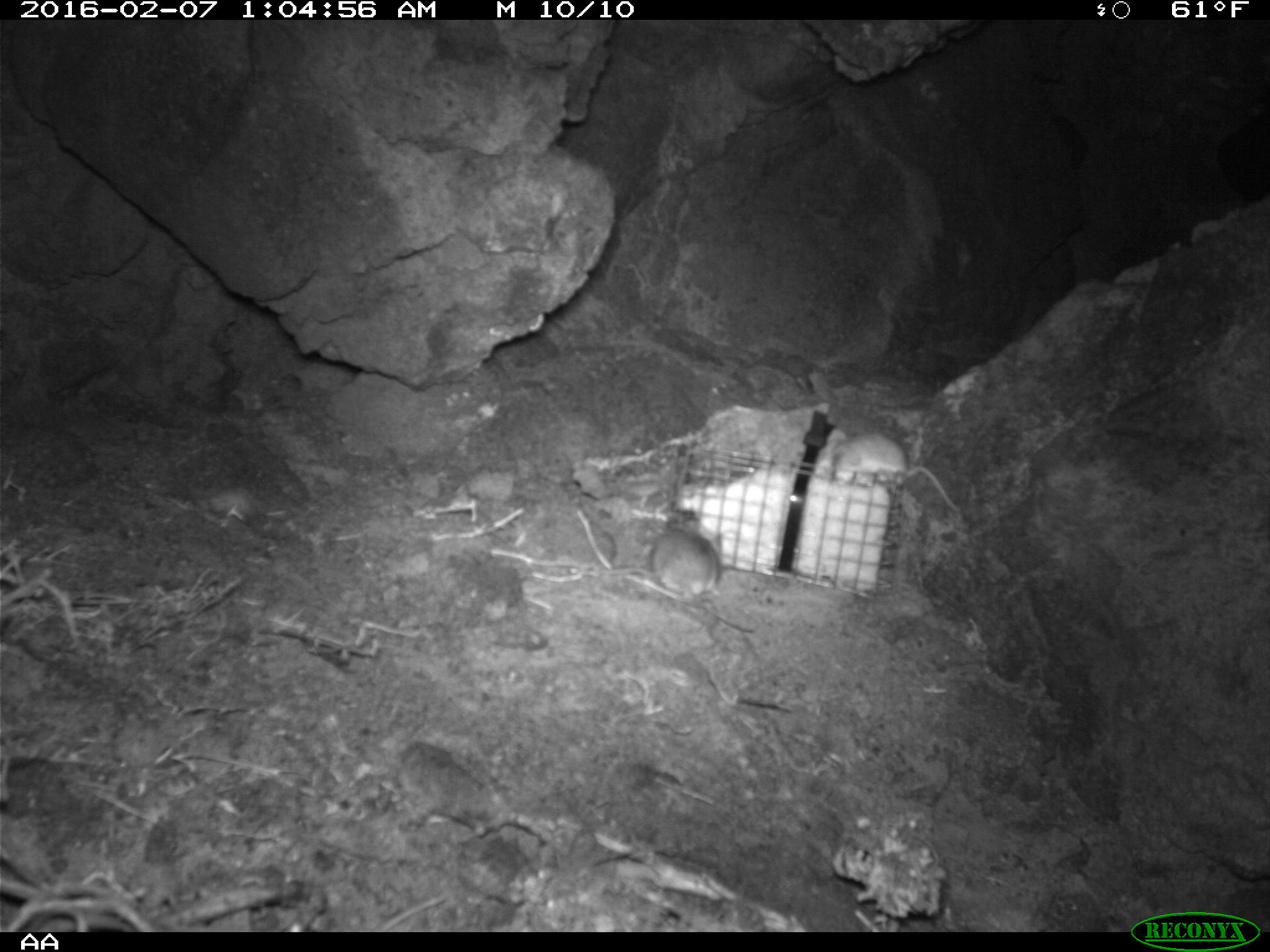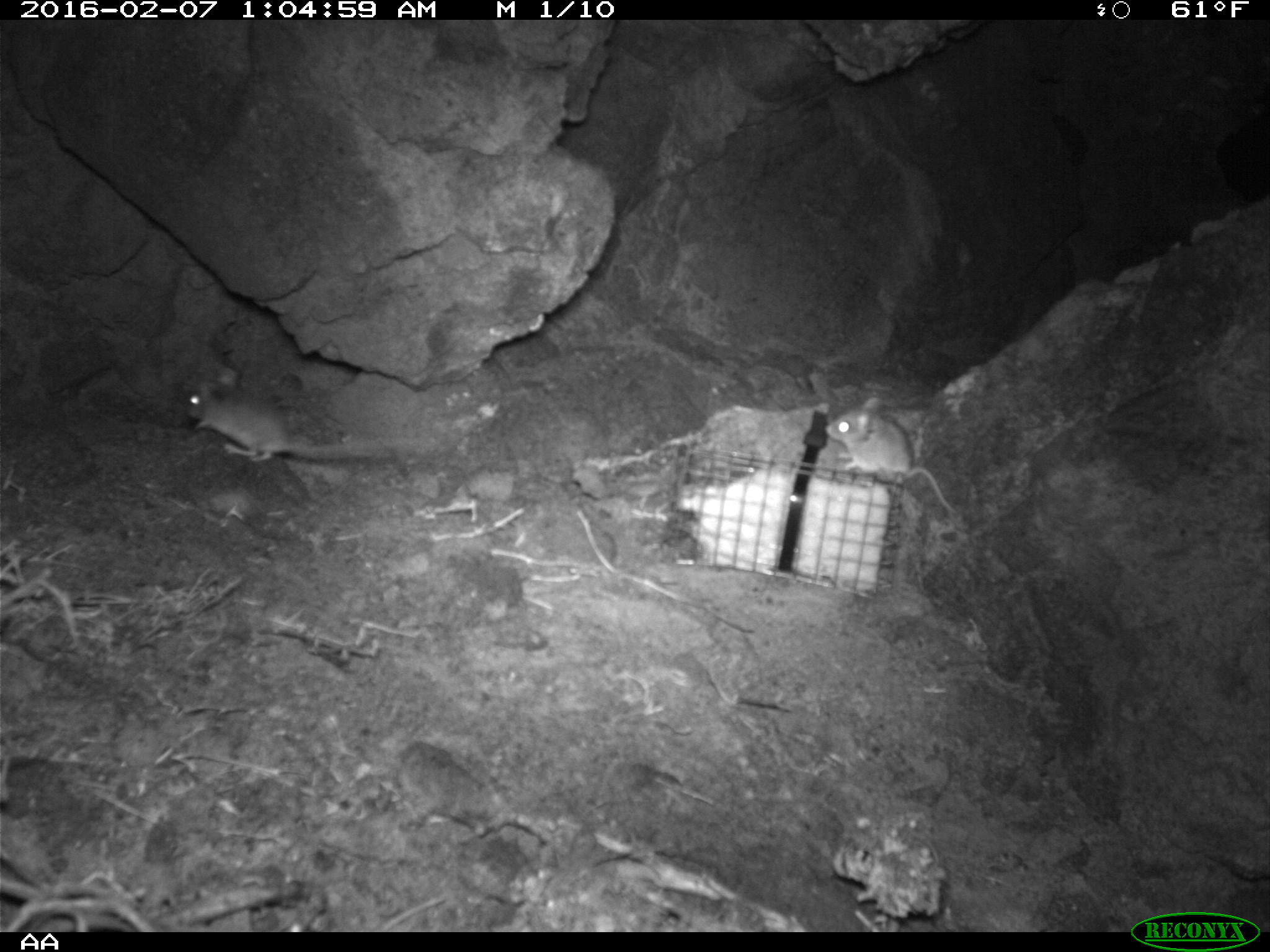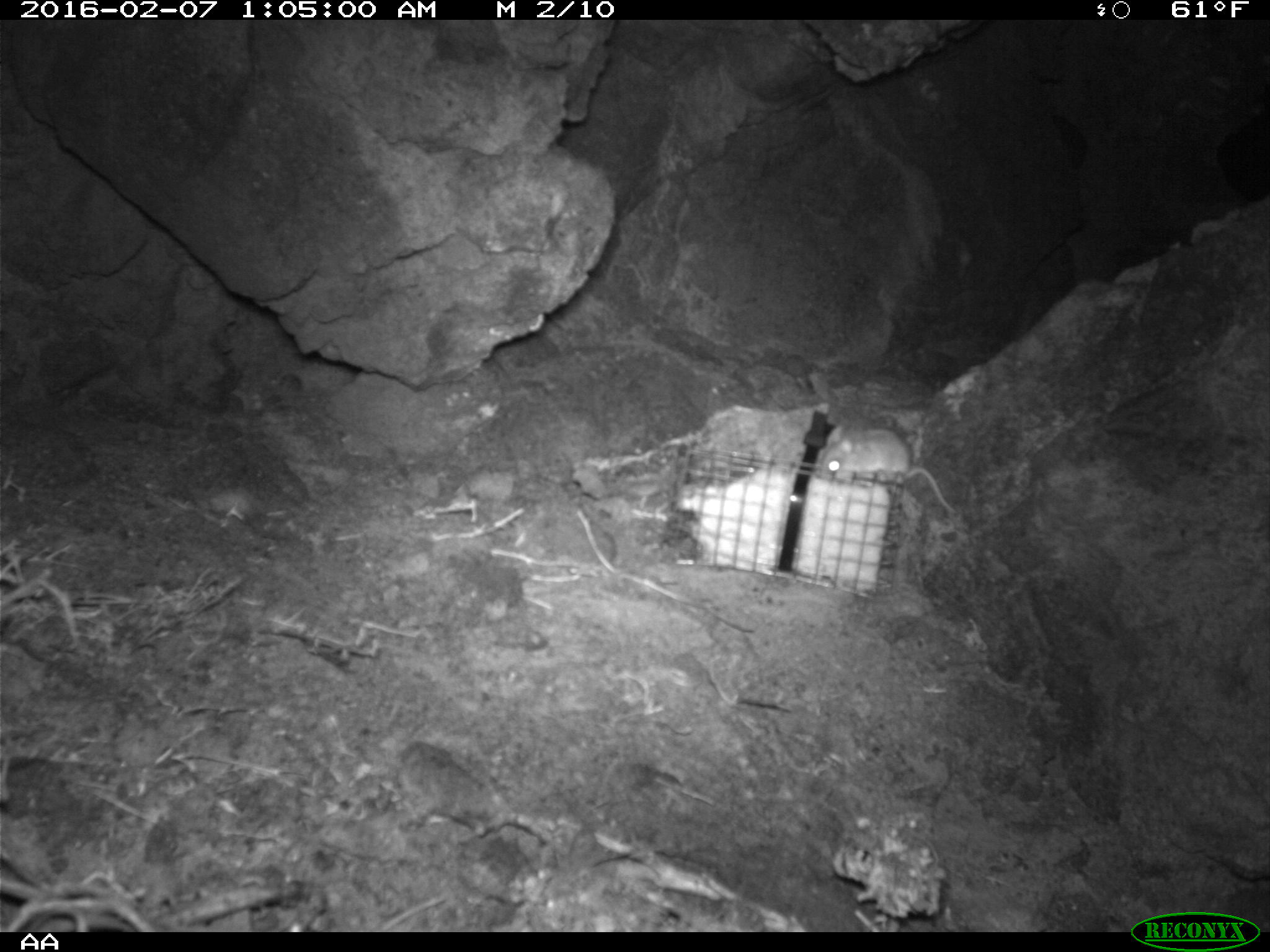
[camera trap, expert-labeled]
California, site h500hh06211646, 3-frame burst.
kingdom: Animalia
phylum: Chordata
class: Mammalia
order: Rodentia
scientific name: Rodentia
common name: rodent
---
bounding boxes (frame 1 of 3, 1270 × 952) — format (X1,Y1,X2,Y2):
rodent: (814,428,956,509); (597,518,724,602)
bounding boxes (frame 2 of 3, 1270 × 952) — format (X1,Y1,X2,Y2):
rodent: (187,369,437,461); (825,395,952,512)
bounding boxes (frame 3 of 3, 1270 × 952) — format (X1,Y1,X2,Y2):
rodent: (815,423,959,516)